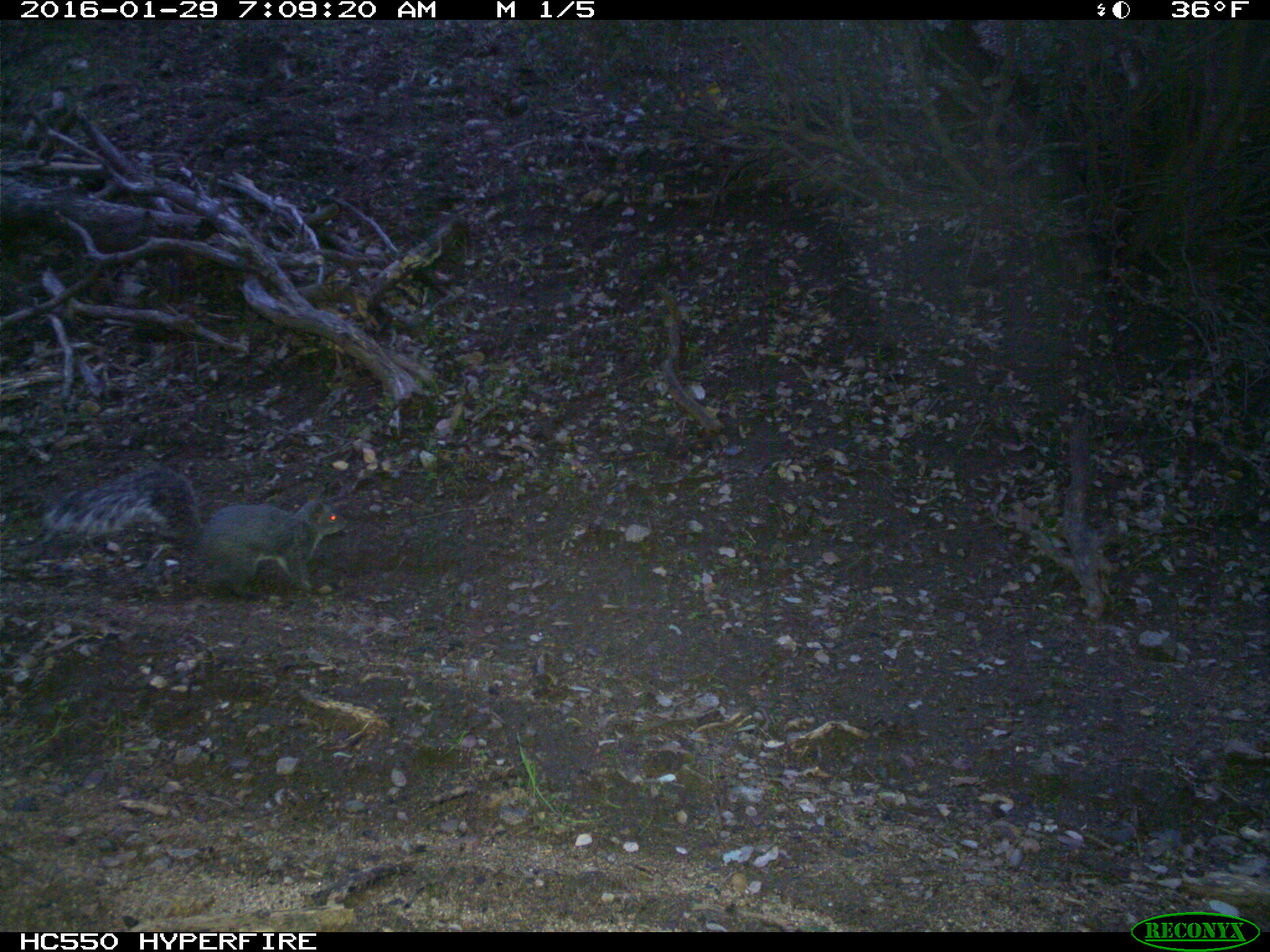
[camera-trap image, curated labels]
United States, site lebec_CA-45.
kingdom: Animalia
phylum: Chordata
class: Mammalia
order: Rodentia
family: Sciuridae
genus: Sciurus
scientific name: Sciurus carolinensis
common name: eastern gray squirrel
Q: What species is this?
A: Sciurus carolinensis (eastern gray squirrel).